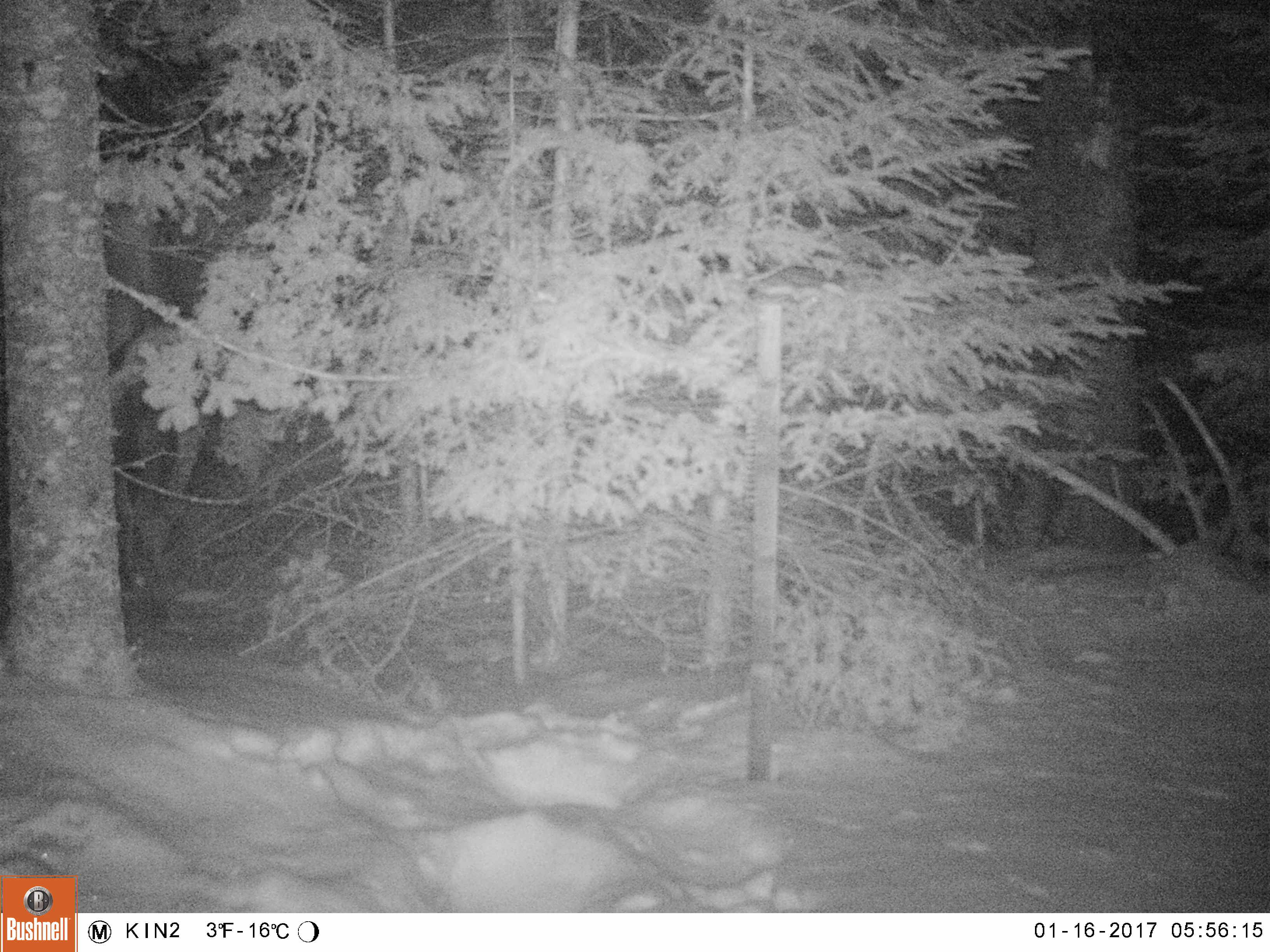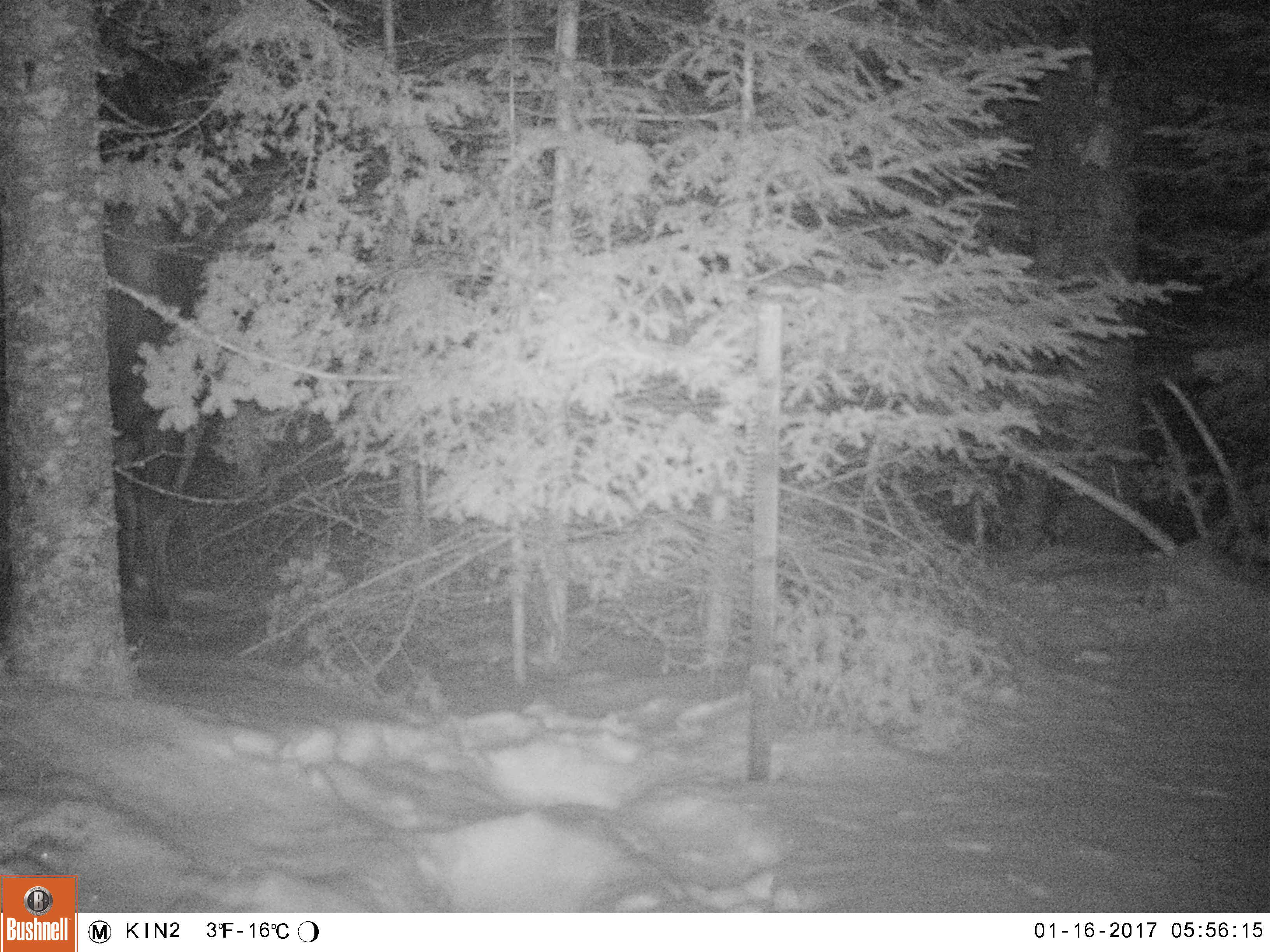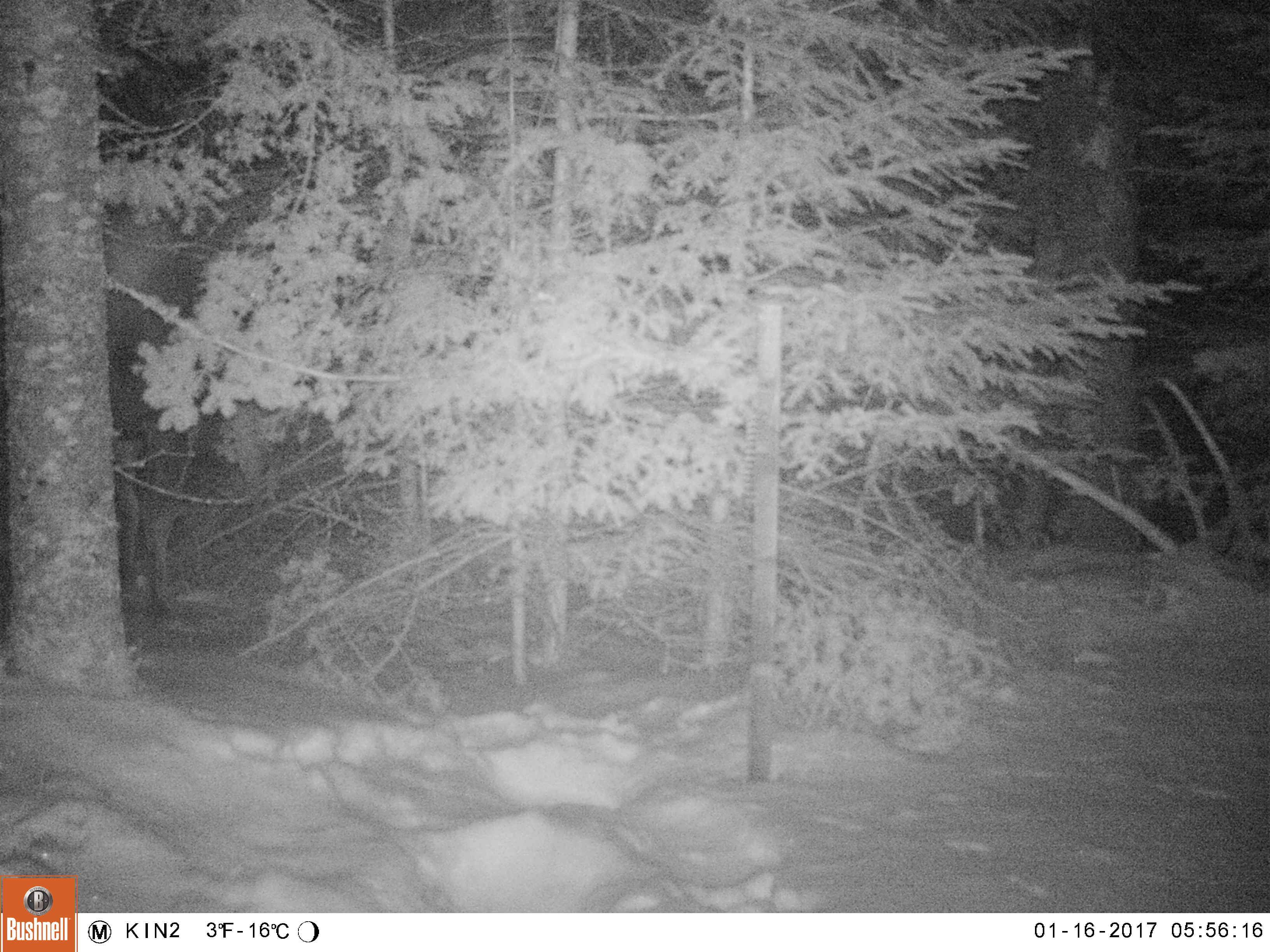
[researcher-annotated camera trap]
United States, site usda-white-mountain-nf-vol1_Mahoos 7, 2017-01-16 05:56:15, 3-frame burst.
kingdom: Animalia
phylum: Chordata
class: Mammalia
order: Artiodactyla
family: Cervidae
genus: Alces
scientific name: Alces alces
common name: moose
Moose (Alces alces).